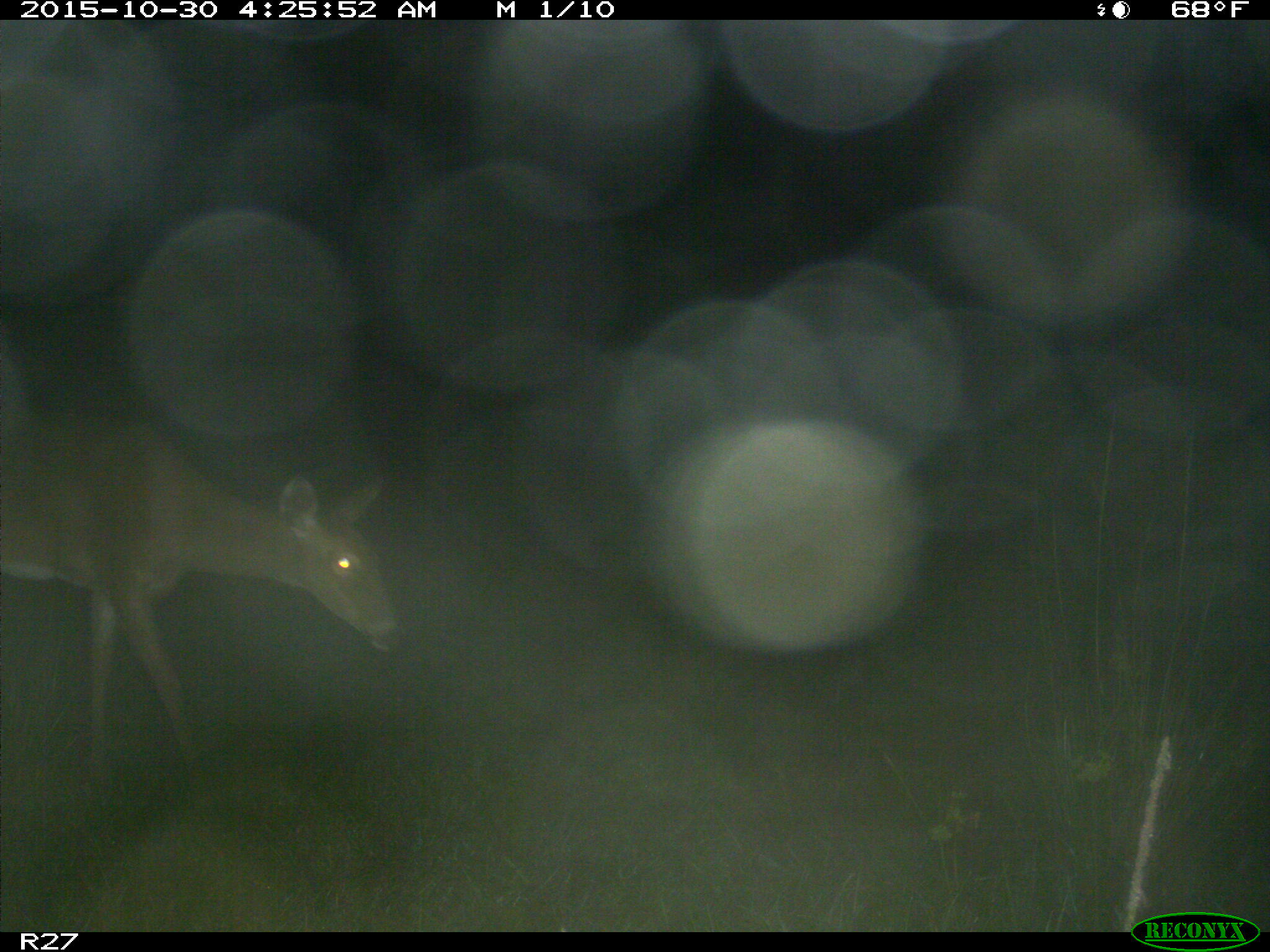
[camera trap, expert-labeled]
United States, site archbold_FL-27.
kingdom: Animalia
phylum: Chordata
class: Mammalia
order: Artiodactyla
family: Cervidae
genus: Odocoileus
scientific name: Odocoileus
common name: deer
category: unidentified deer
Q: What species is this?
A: Unidentified deer (deer) (Odocoileus).